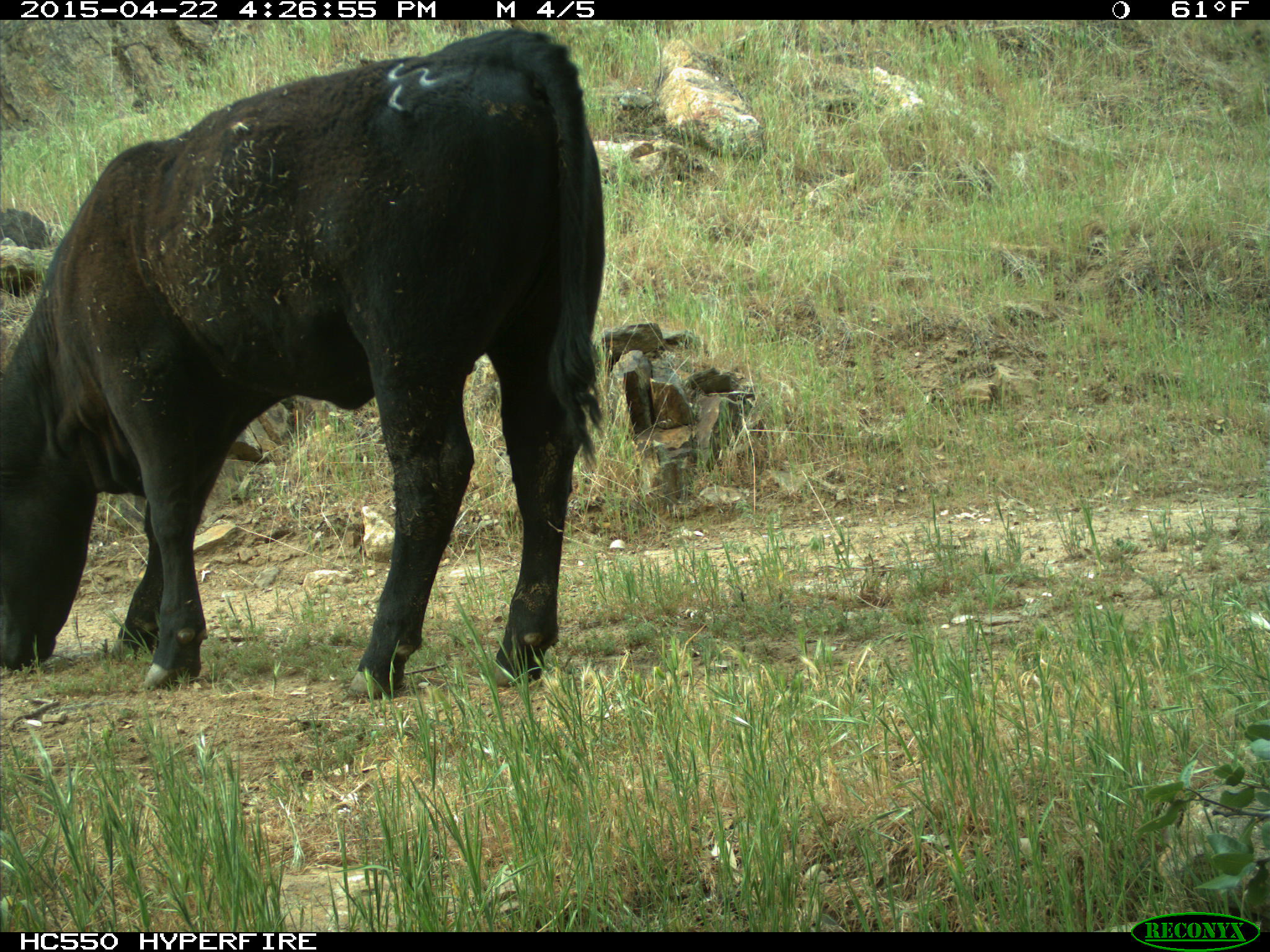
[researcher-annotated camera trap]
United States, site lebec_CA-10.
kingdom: Animalia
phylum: Chordata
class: Mammalia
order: Artiodactyla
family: Bovidae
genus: Bos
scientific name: Bos taurus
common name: domestic cow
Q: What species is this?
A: Bos taurus (domestic cow).